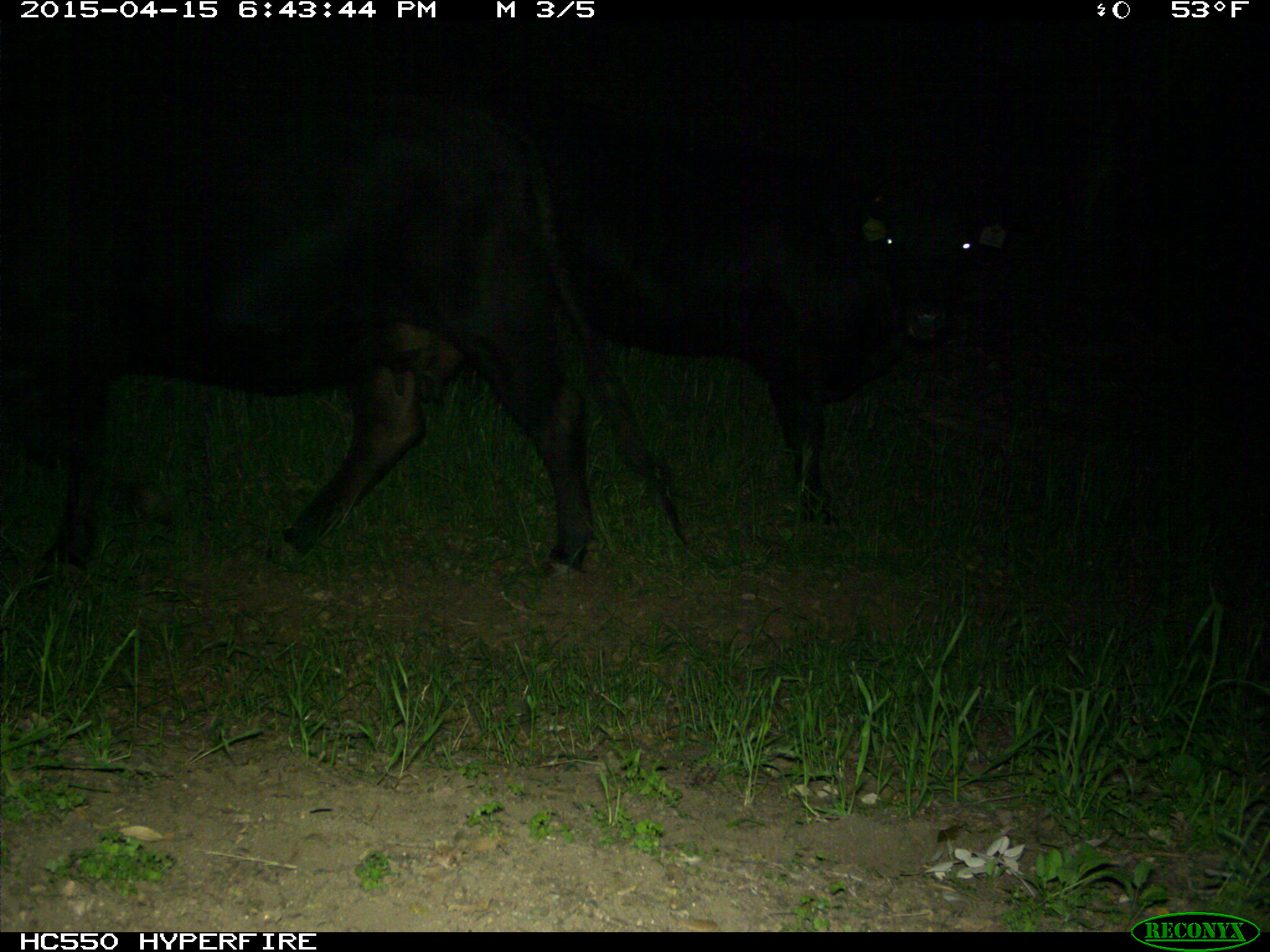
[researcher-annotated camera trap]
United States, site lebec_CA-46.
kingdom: Animalia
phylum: Chordata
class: Mammalia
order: Artiodactyla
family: Bovidae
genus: Bos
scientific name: Bos taurus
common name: domestic cow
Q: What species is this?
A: Bos taurus (domestic cow).